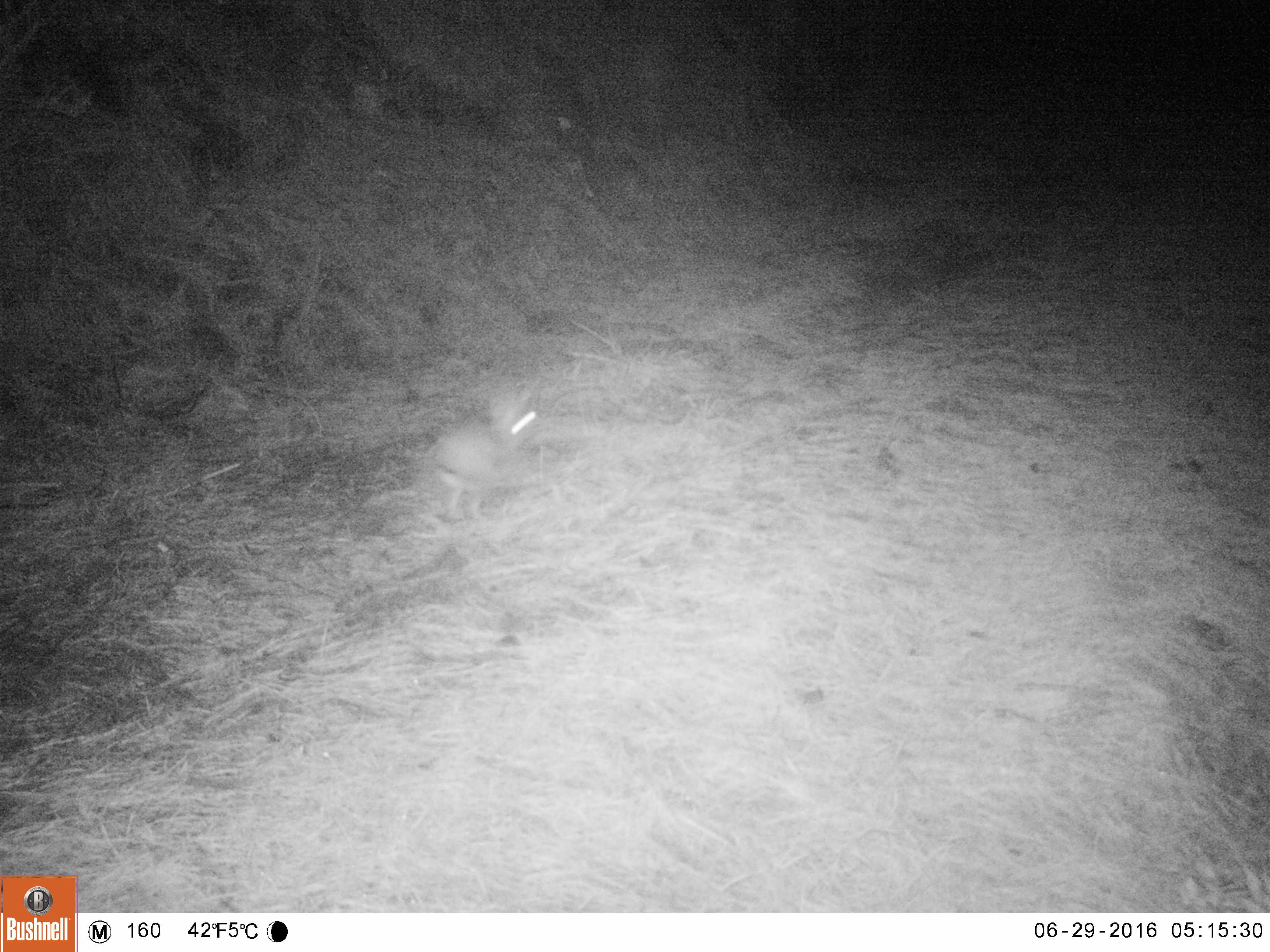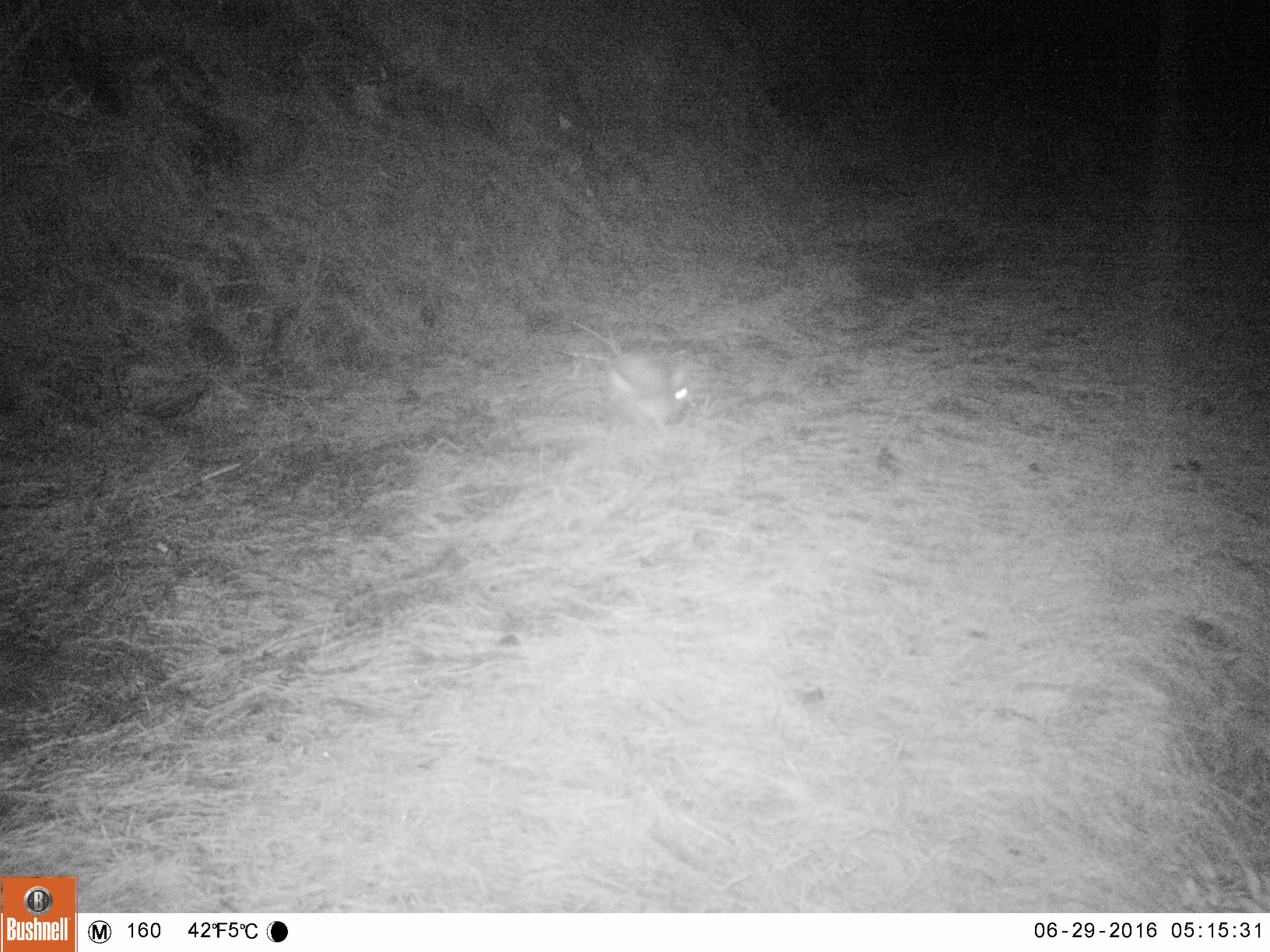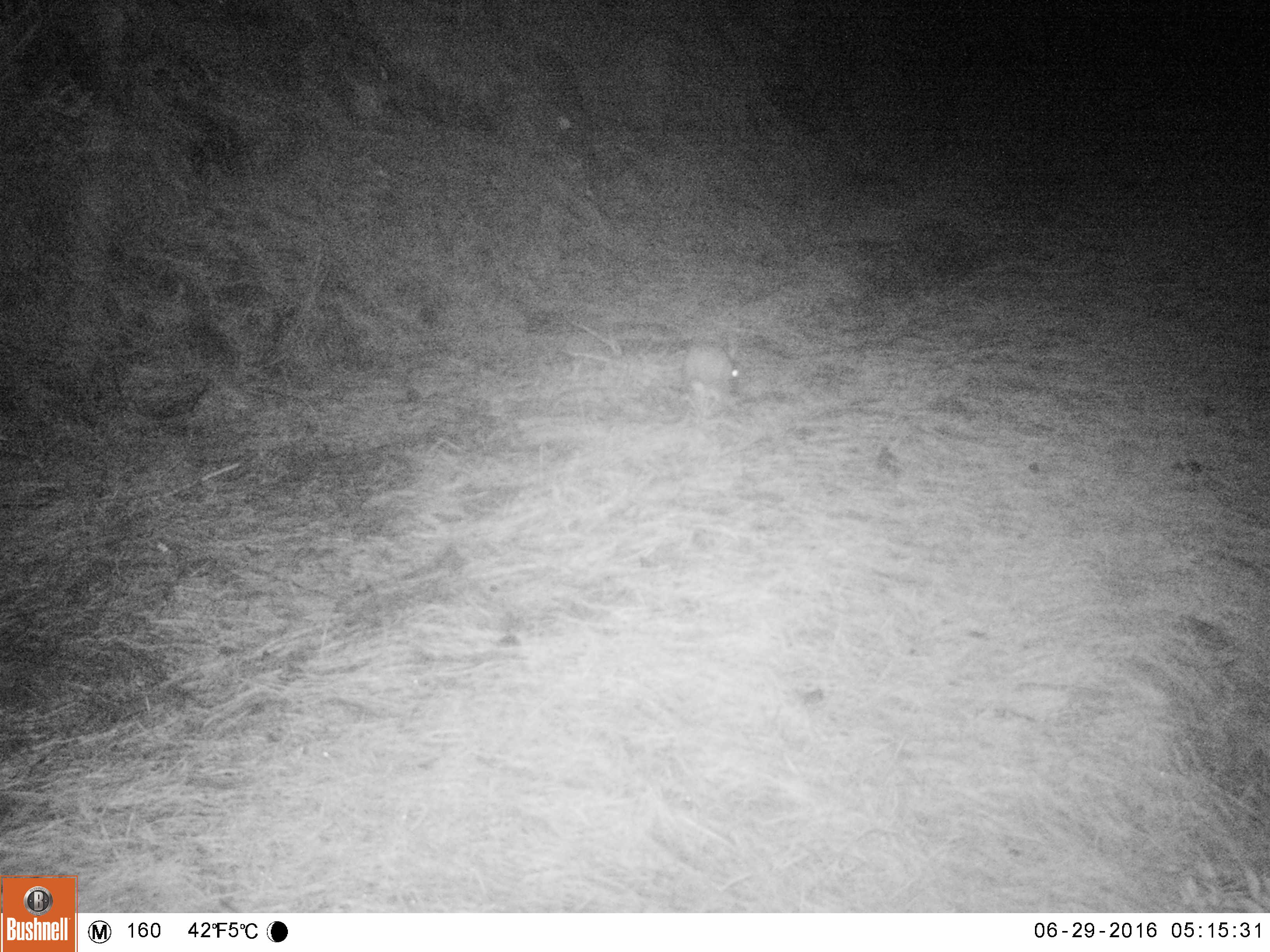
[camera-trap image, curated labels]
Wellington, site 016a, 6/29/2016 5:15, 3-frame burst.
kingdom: Animalia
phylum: Chordata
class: Mammalia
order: Lagomorpha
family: Leporidae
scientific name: Leporidae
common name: rabbit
Rabbit (Leporidae).